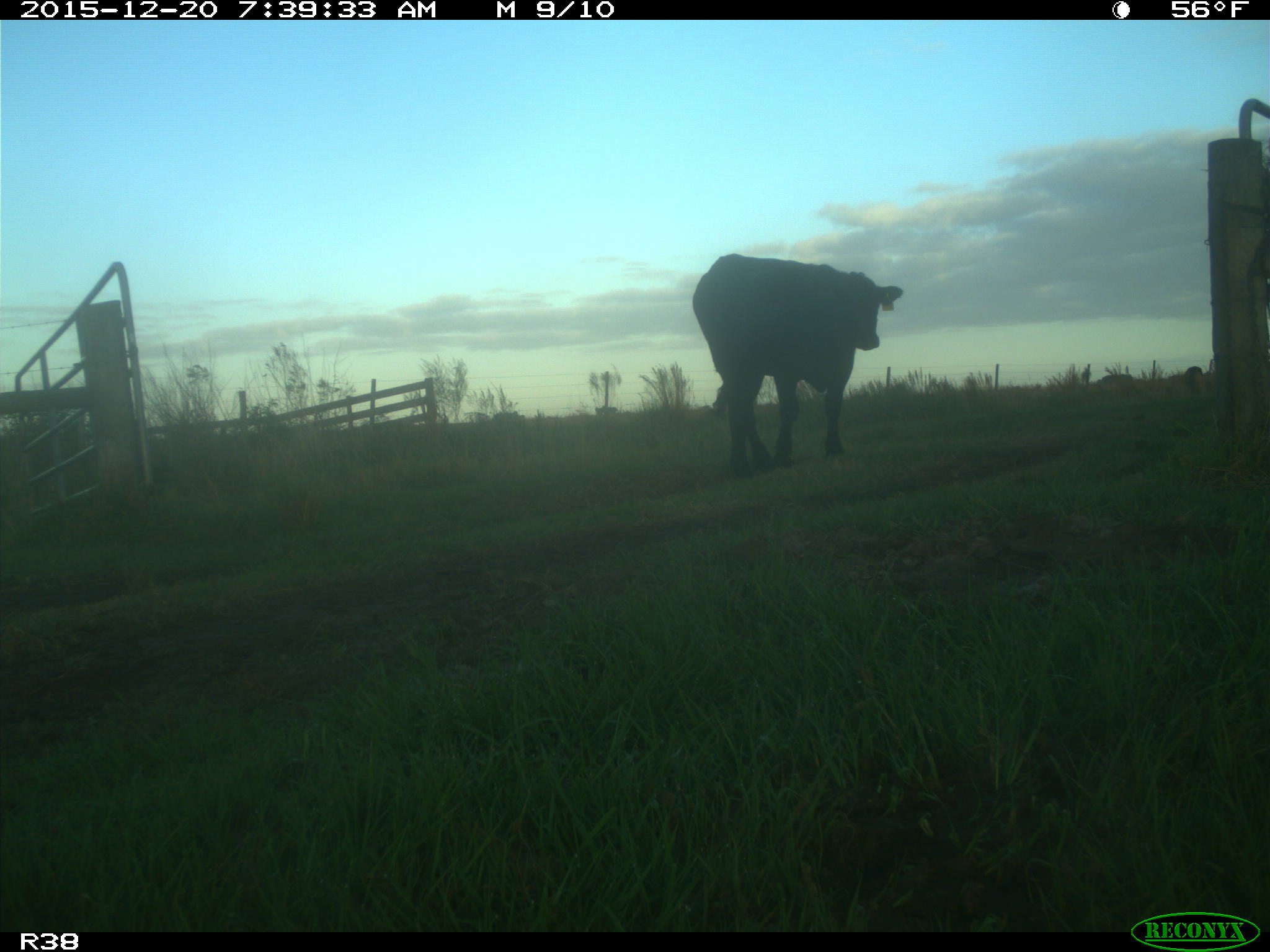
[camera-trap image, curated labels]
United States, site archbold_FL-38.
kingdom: Animalia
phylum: Chordata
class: Mammalia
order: Artiodactyla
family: Bovidae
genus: Bos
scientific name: Bos taurus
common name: domestic cow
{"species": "Bos taurus (domestic cow)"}